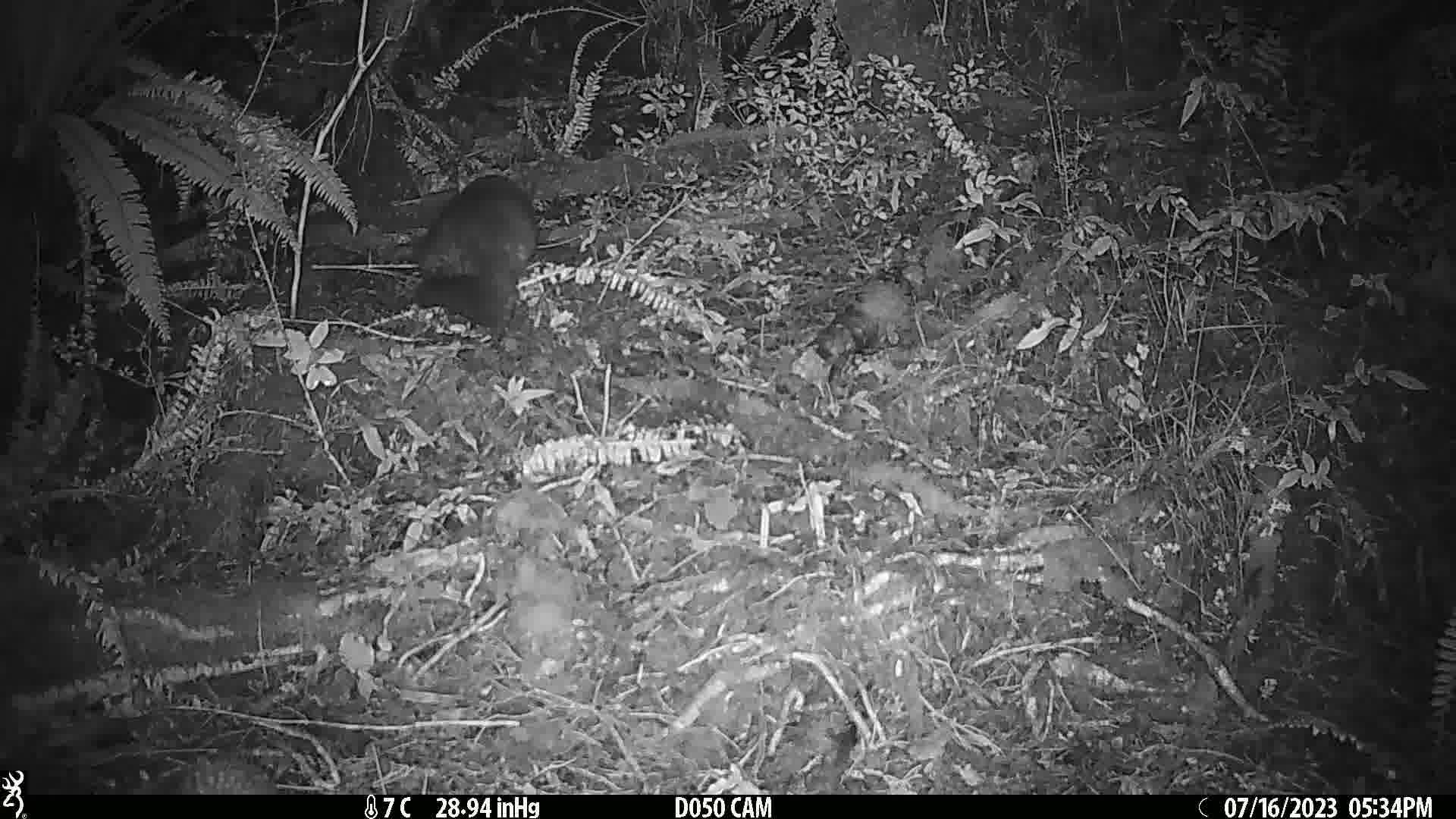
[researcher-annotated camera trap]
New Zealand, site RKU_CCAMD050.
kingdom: Animalia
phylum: Chordata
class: Mammalia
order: Diprotodontia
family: Phalangeridae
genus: Trichosurus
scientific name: Trichosurus vulpecula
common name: common brushtail possum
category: possum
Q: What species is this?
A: Possum (common brushtail possum) (Trichosurus vulpecula).